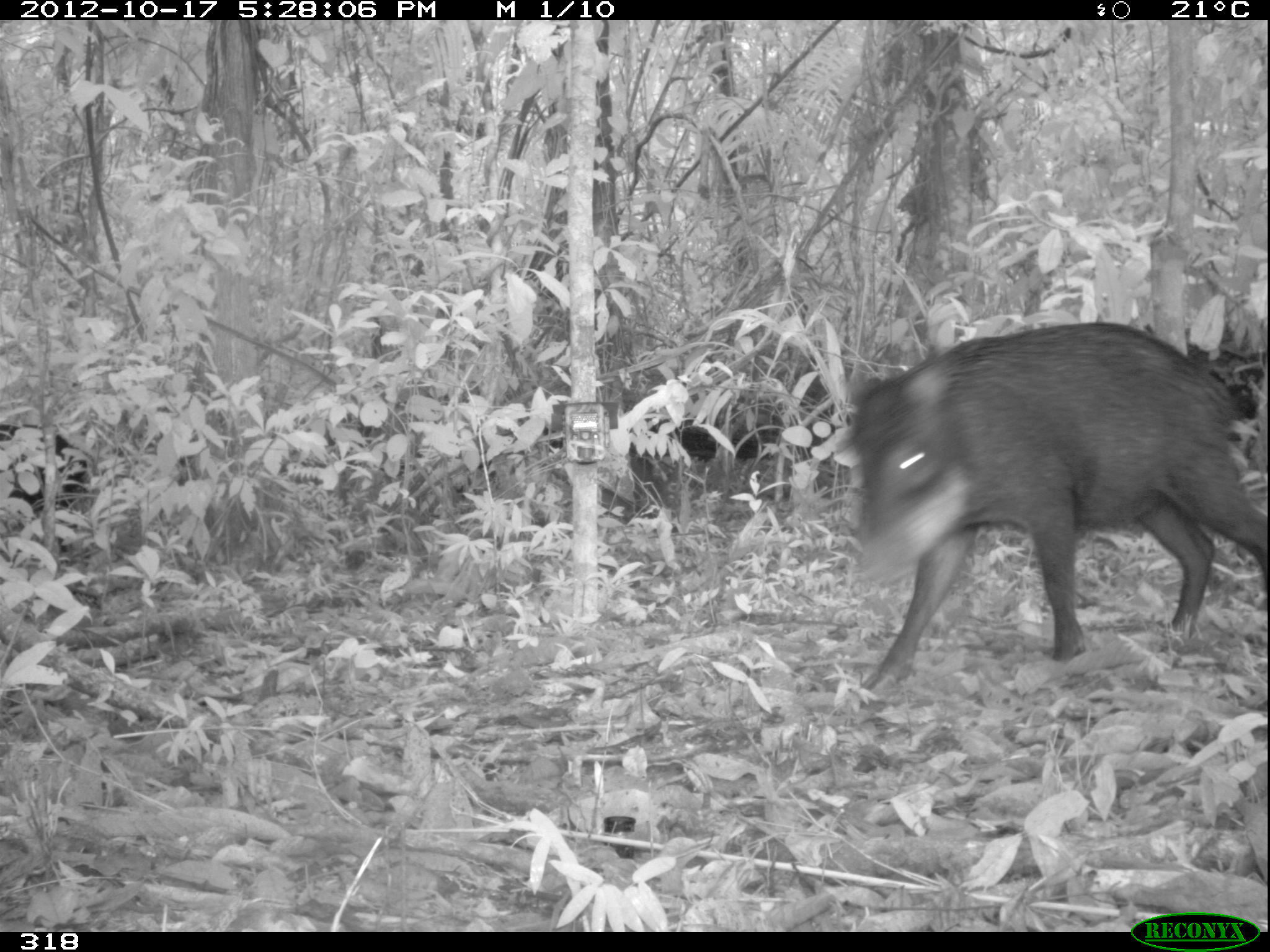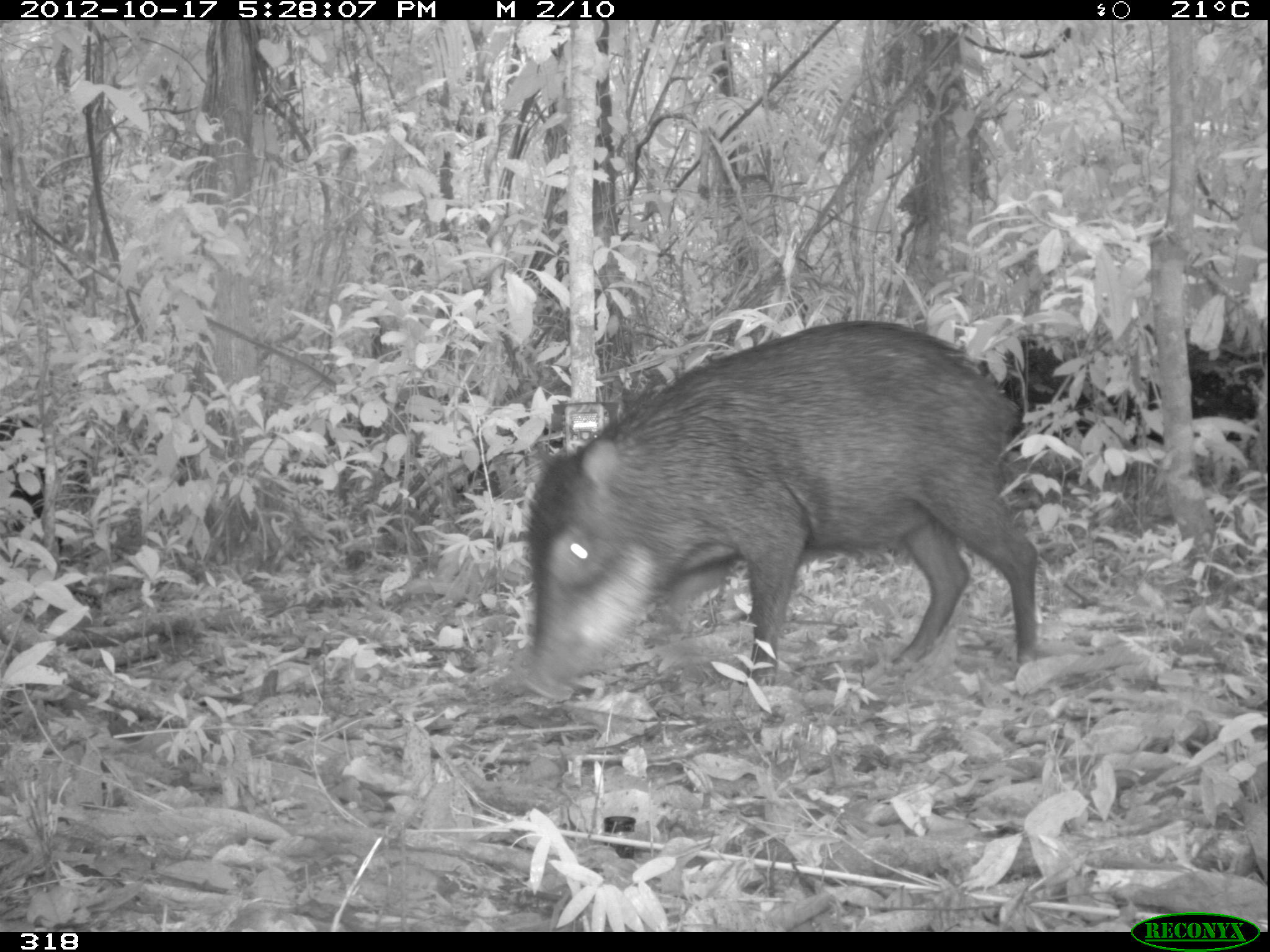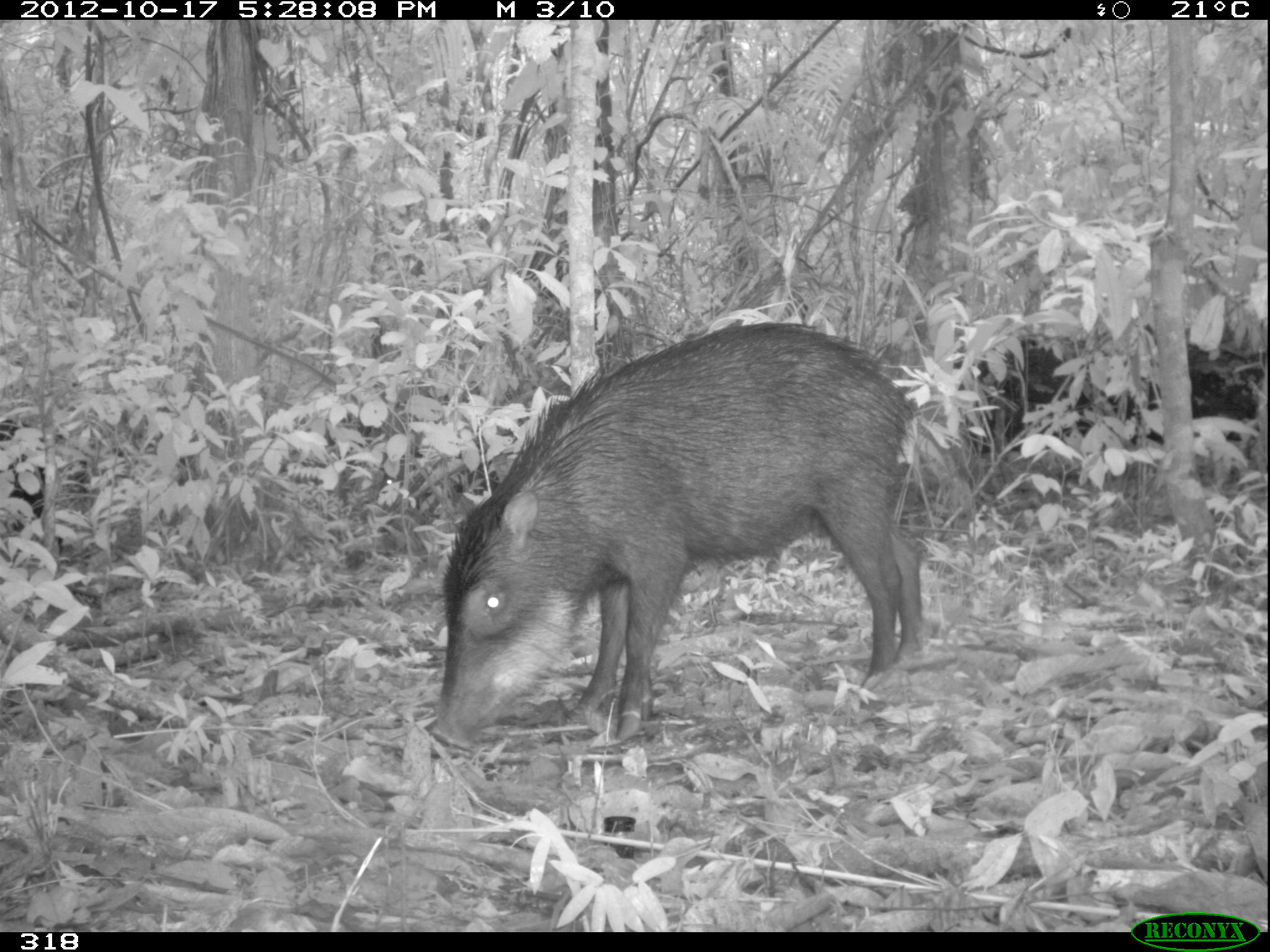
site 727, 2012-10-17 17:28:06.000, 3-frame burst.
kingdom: Animalia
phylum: Chordata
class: Mammalia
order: Artiodactyla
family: Tayassuidae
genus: Tayassu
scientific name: Tayassu pecari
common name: white-lipped peccary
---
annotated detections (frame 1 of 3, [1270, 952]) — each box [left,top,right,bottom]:
tayassu pecari: [842,319,1270,712]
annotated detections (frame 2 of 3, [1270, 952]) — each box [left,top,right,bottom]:
tayassu pecari: [520,320,1039,701]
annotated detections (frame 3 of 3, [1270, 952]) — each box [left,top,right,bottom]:
tayassu pecari: [430,322,921,751]